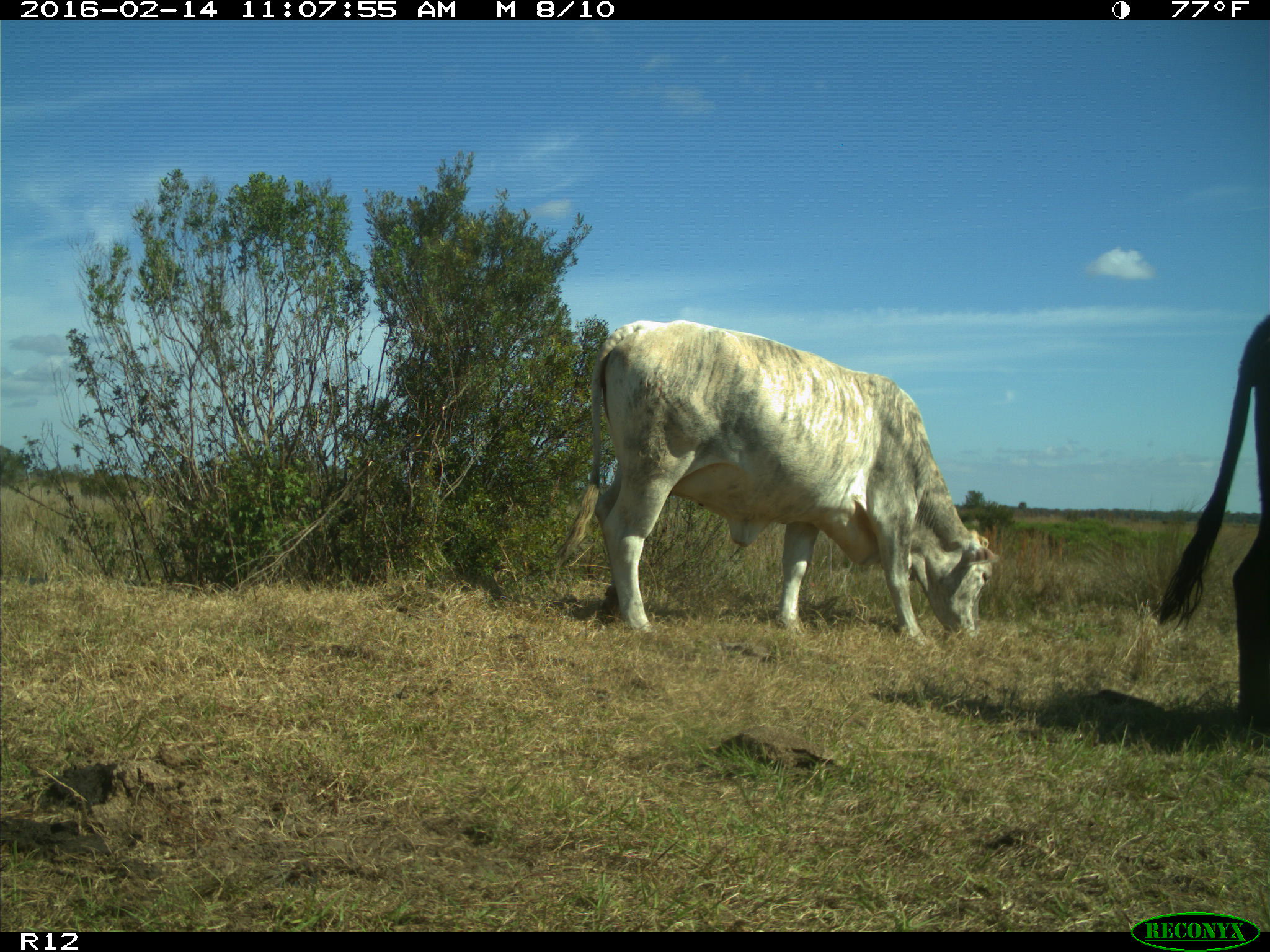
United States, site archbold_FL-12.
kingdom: Animalia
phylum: Chordata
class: Mammalia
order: Artiodactyla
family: Bovidae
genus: Bos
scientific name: Bos taurus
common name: domestic cow